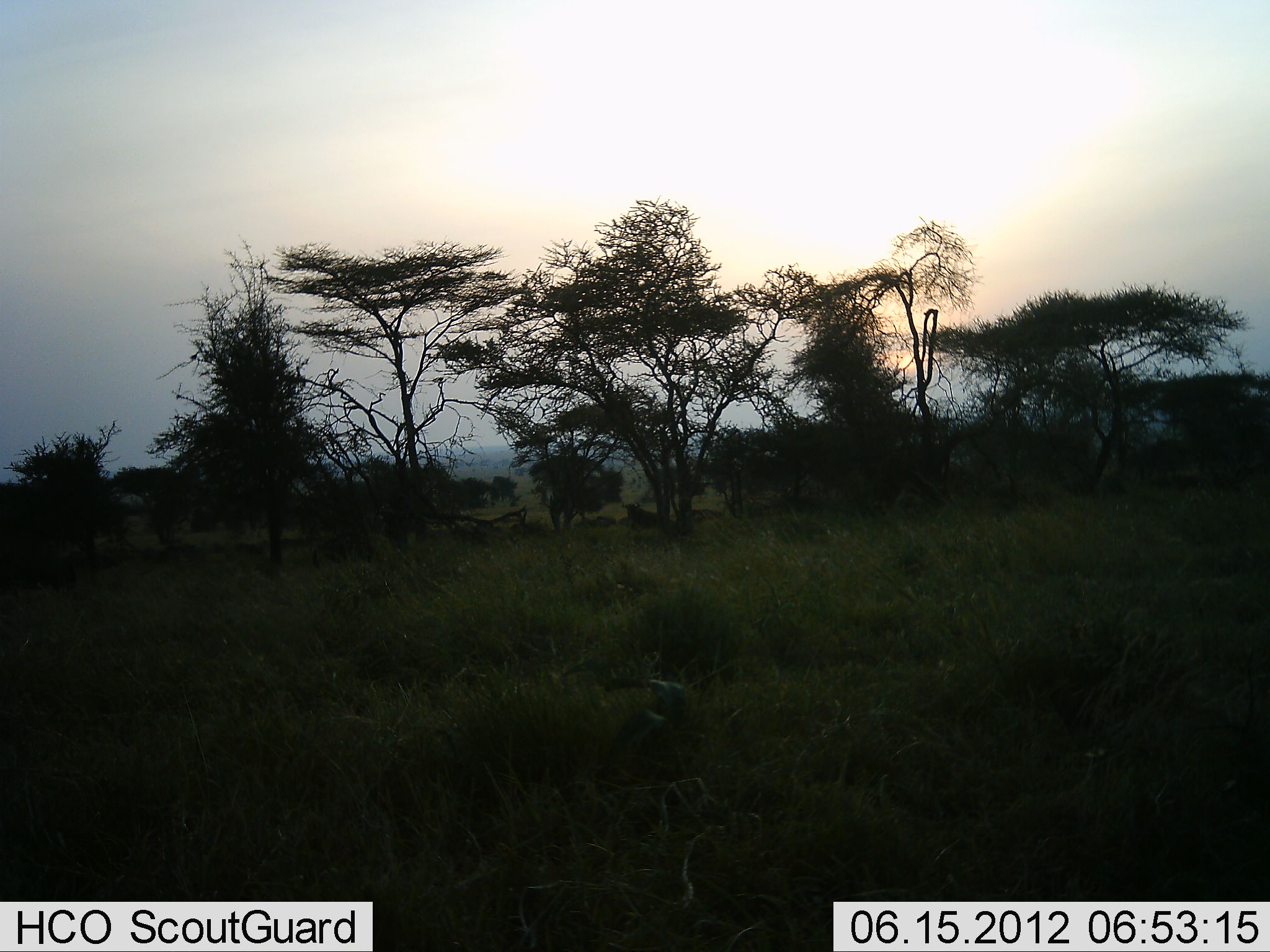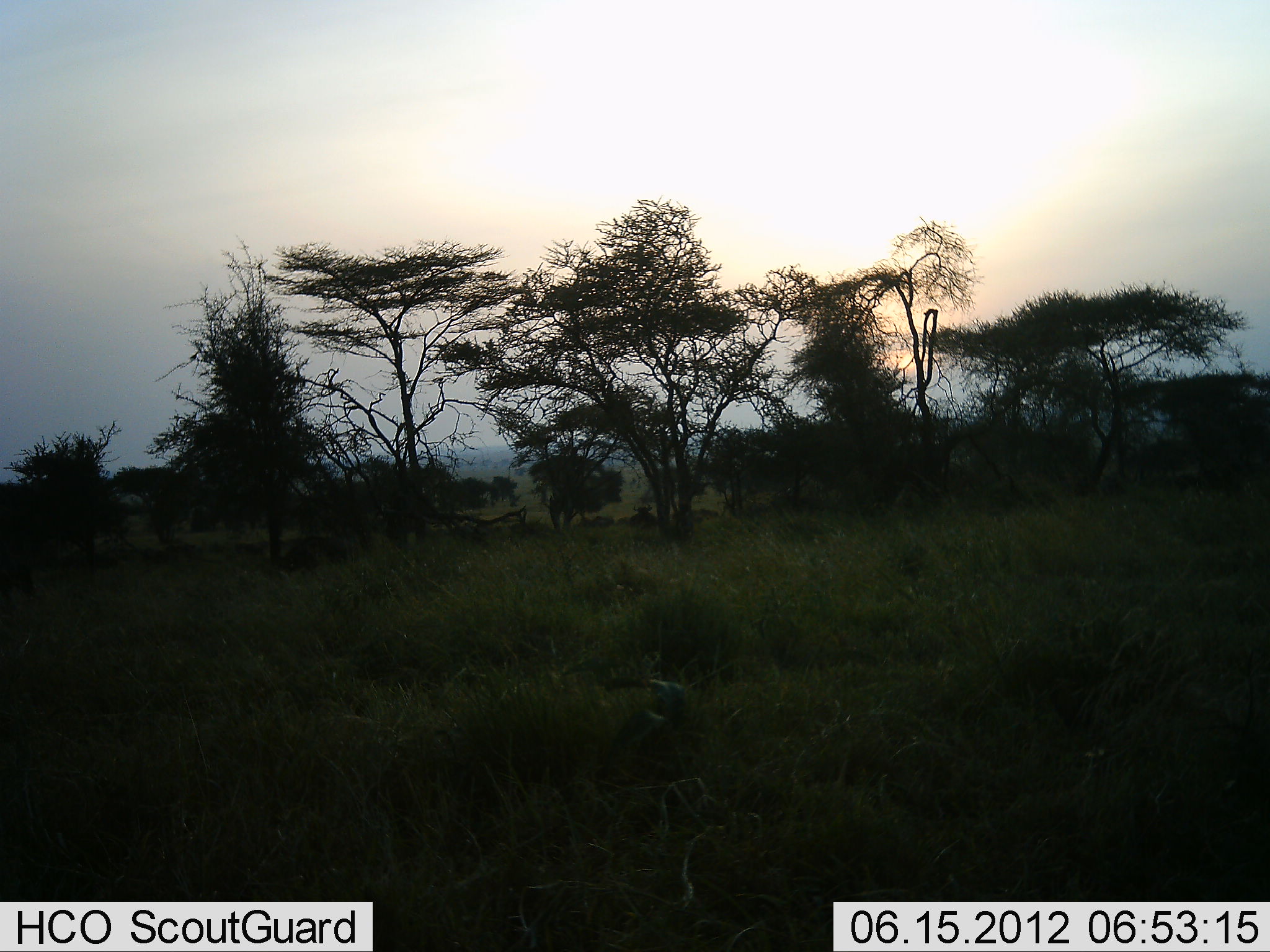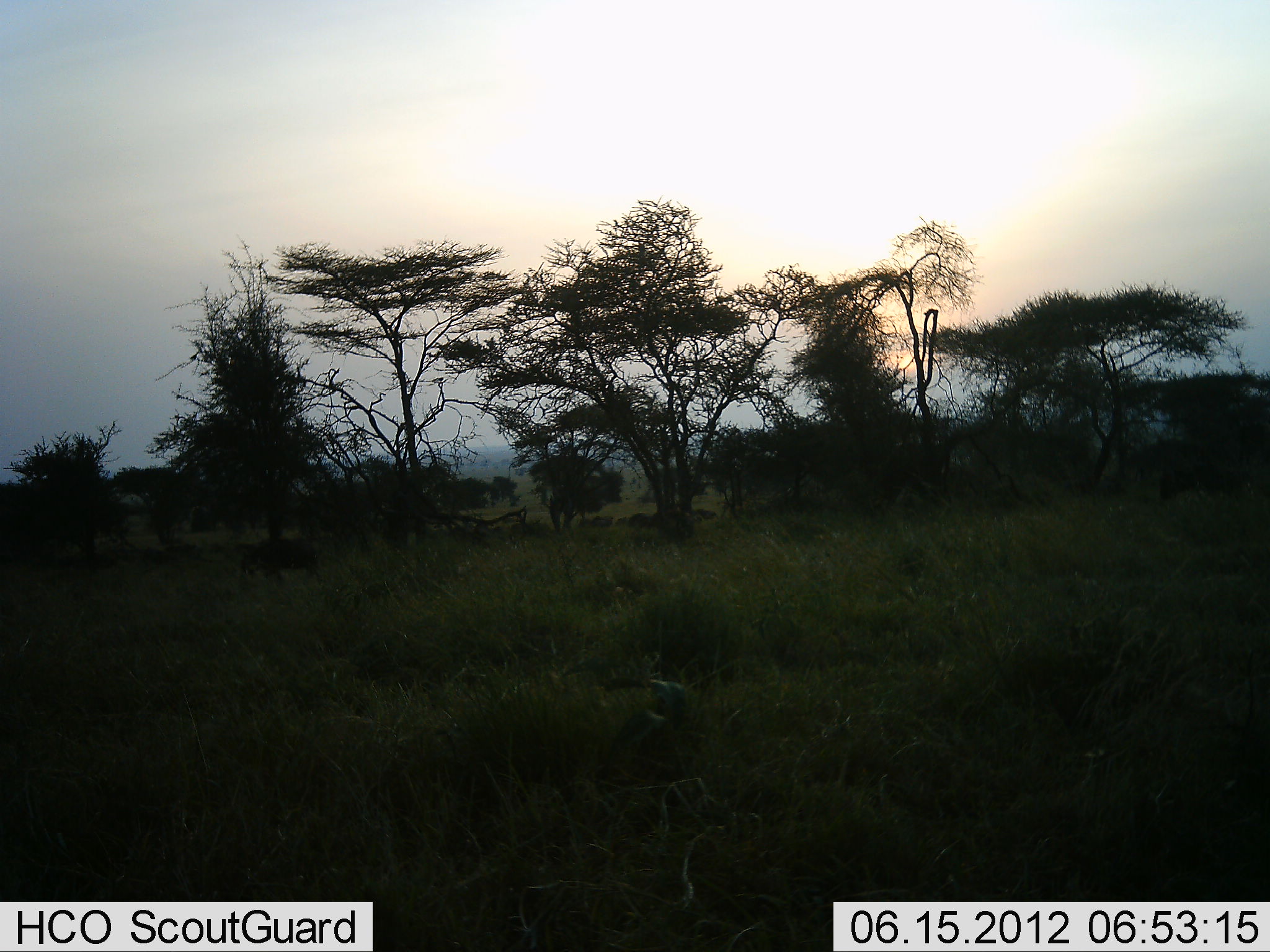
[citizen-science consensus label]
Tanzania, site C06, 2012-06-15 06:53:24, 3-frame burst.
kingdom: Animalia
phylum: Chordata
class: Mammalia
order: Artiodactyla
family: Bovidae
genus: Connochaetes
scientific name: Connochaetes taurinus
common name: blue wildebeest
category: wildebeest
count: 3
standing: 0%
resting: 0%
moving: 100%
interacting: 0%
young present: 0%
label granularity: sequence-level